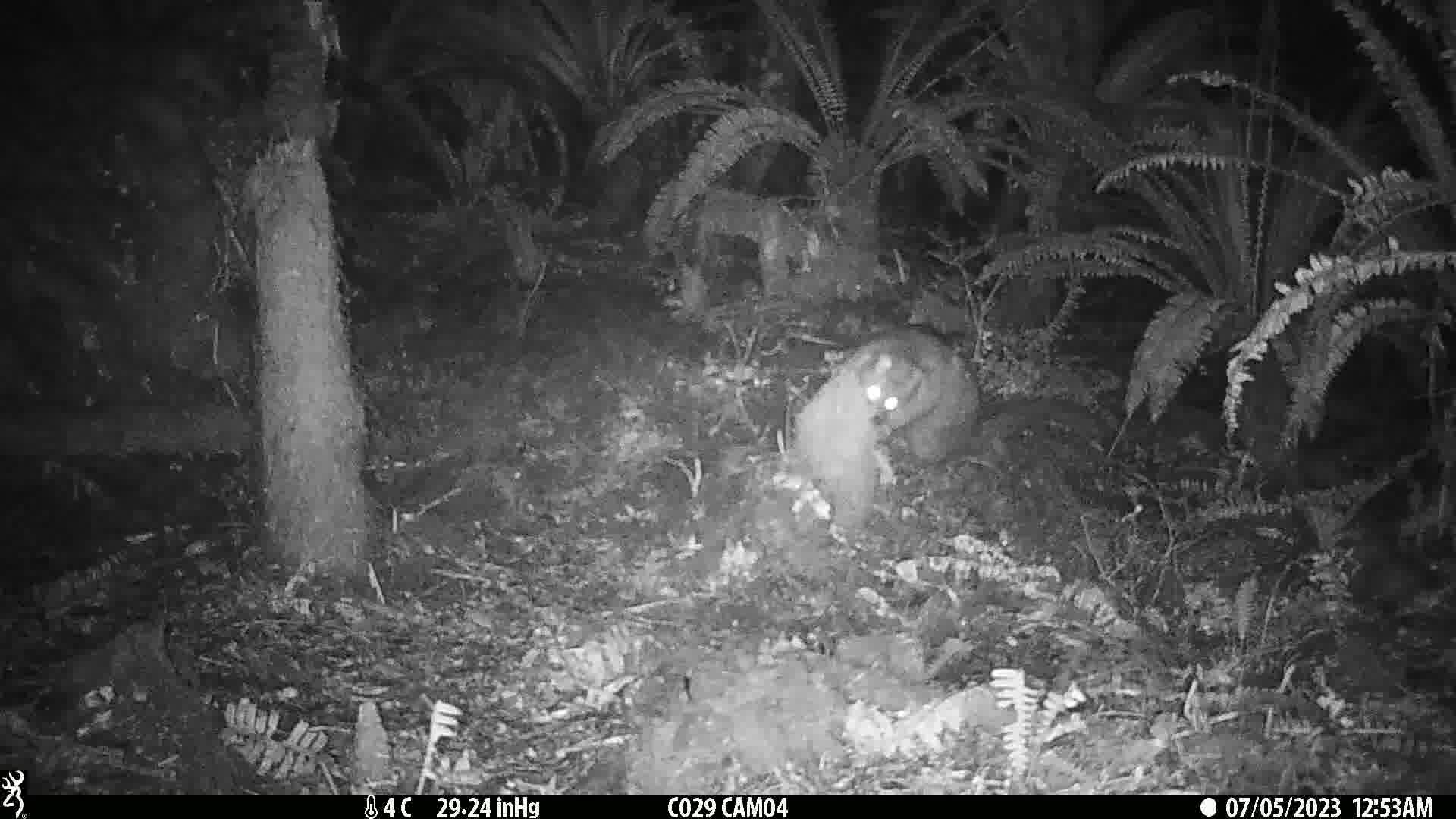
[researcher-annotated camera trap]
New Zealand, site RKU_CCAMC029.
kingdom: Animalia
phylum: Chordata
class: Mammalia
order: Diprotodontia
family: Phalangeridae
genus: Trichosurus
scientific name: Trichosurus vulpecula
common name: common brushtail possum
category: possum